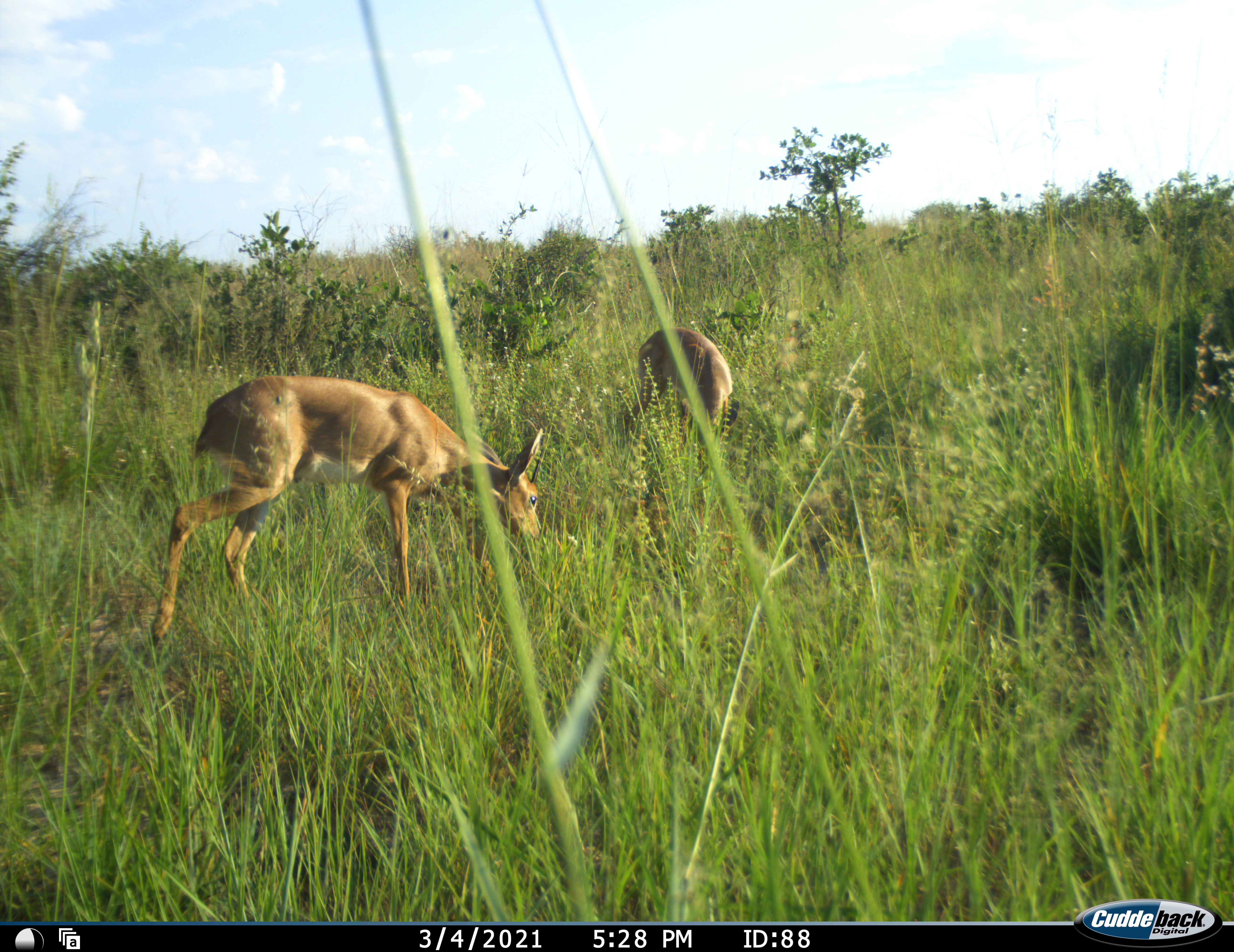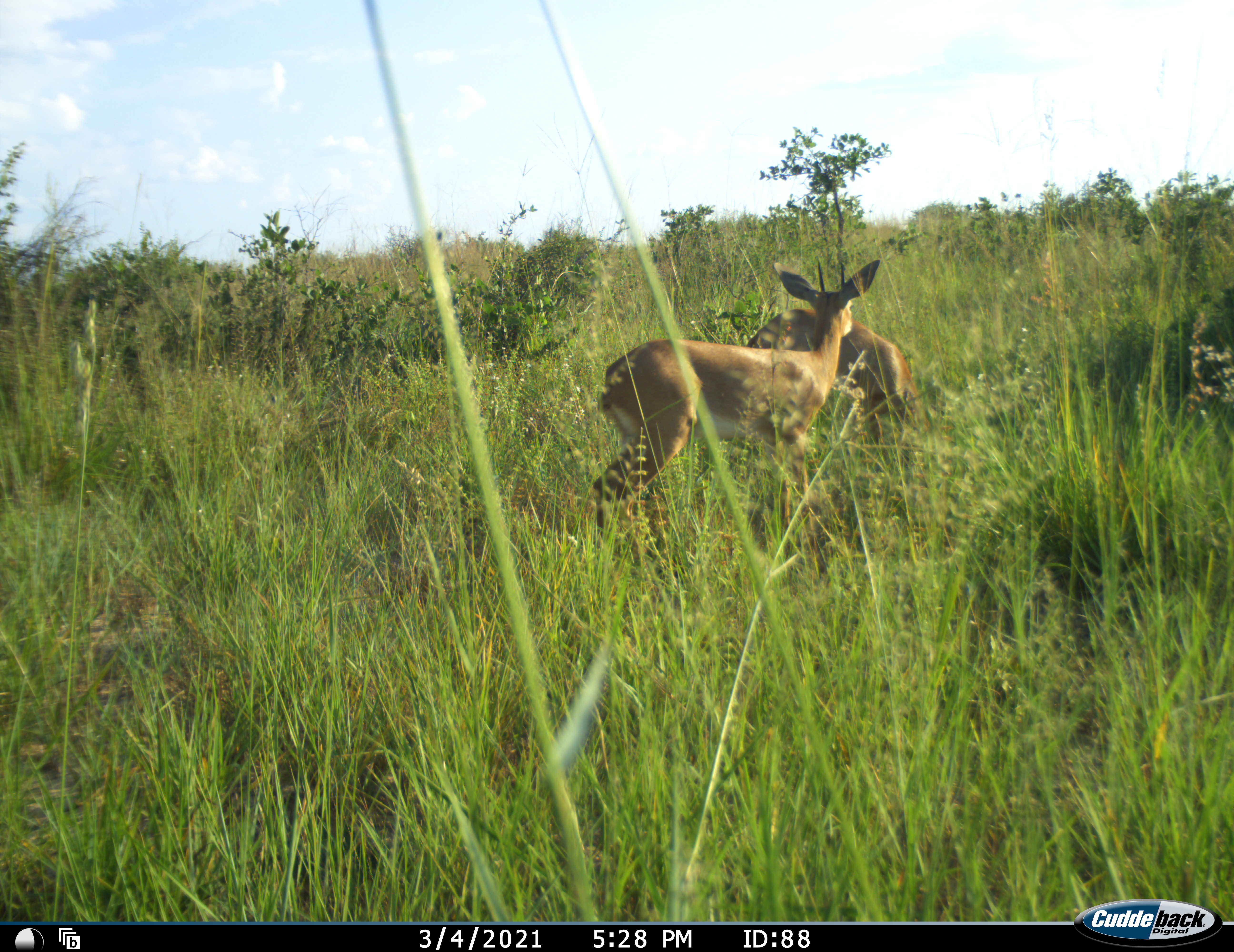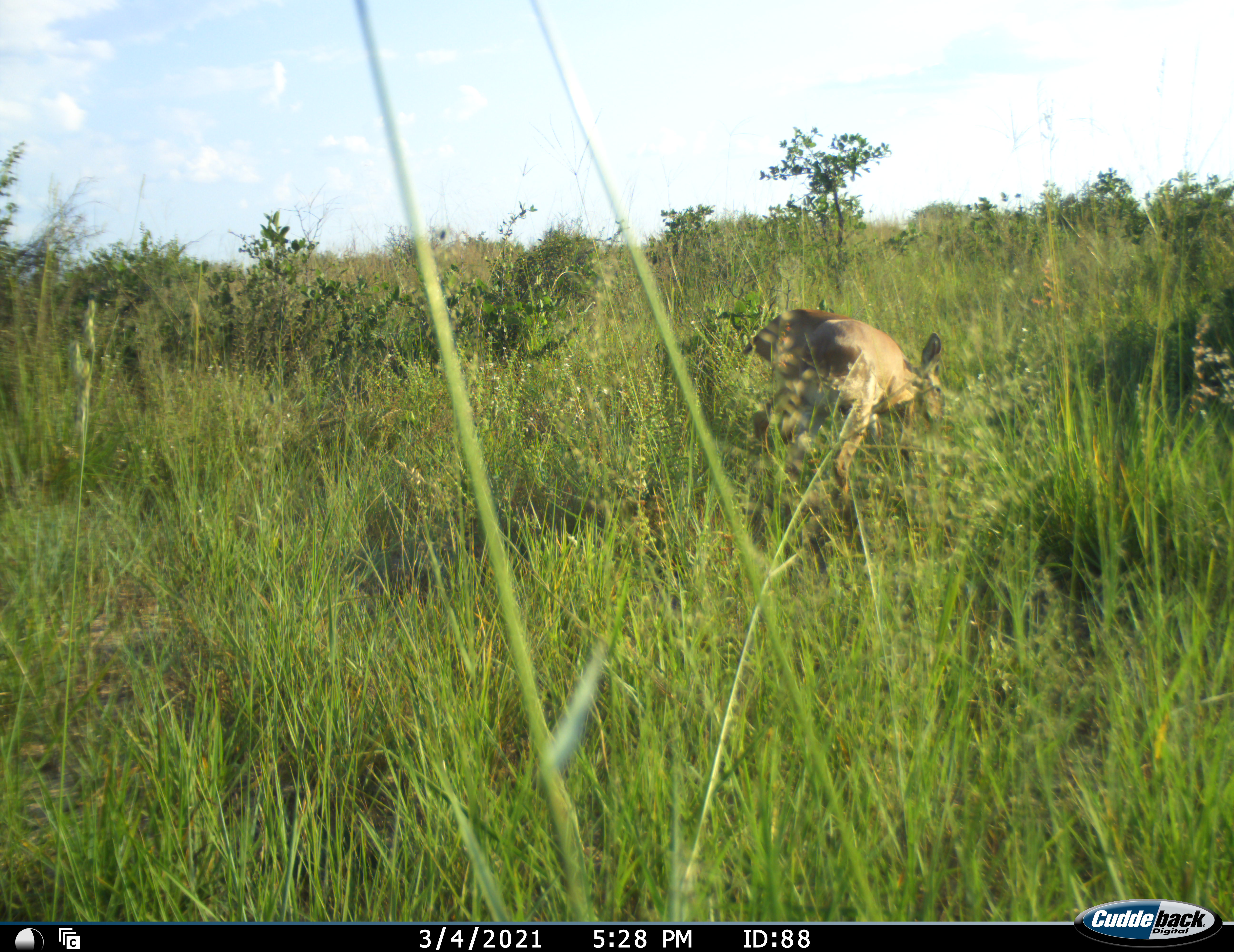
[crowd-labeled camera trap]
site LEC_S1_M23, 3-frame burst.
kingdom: Animalia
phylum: Chordata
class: Mammalia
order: Artiodactyla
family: Bovidae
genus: Raphicerus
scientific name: Raphicerus campestris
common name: steenbok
Steenbok (Raphicerus campestris), count 2. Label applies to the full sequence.